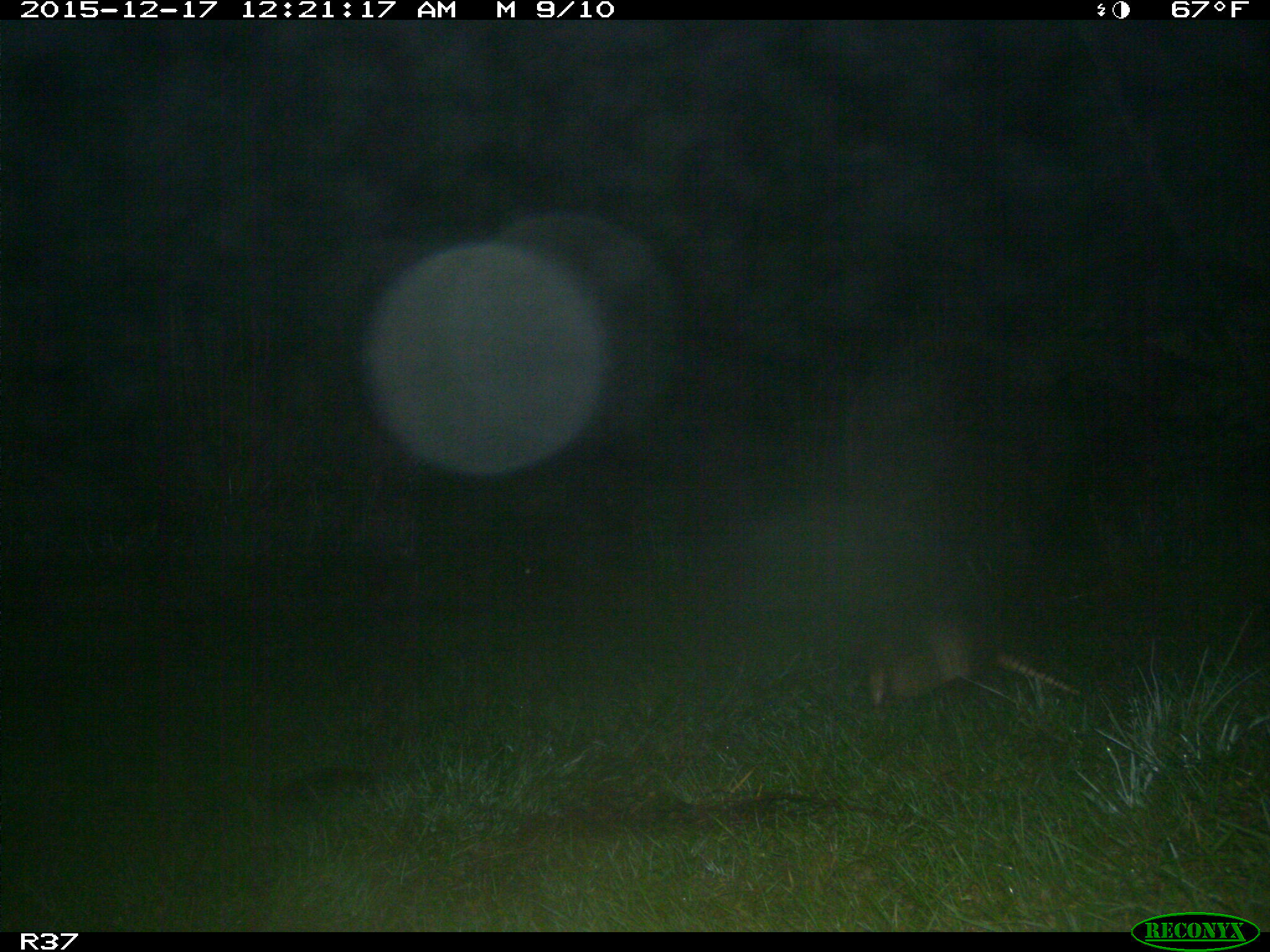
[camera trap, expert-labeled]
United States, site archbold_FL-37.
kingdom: Animalia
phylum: Chordata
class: Mammalia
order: Cingulata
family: Dasypodidae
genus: Dasypus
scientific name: Dasypus novemcinctus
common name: nine-banded armadillo